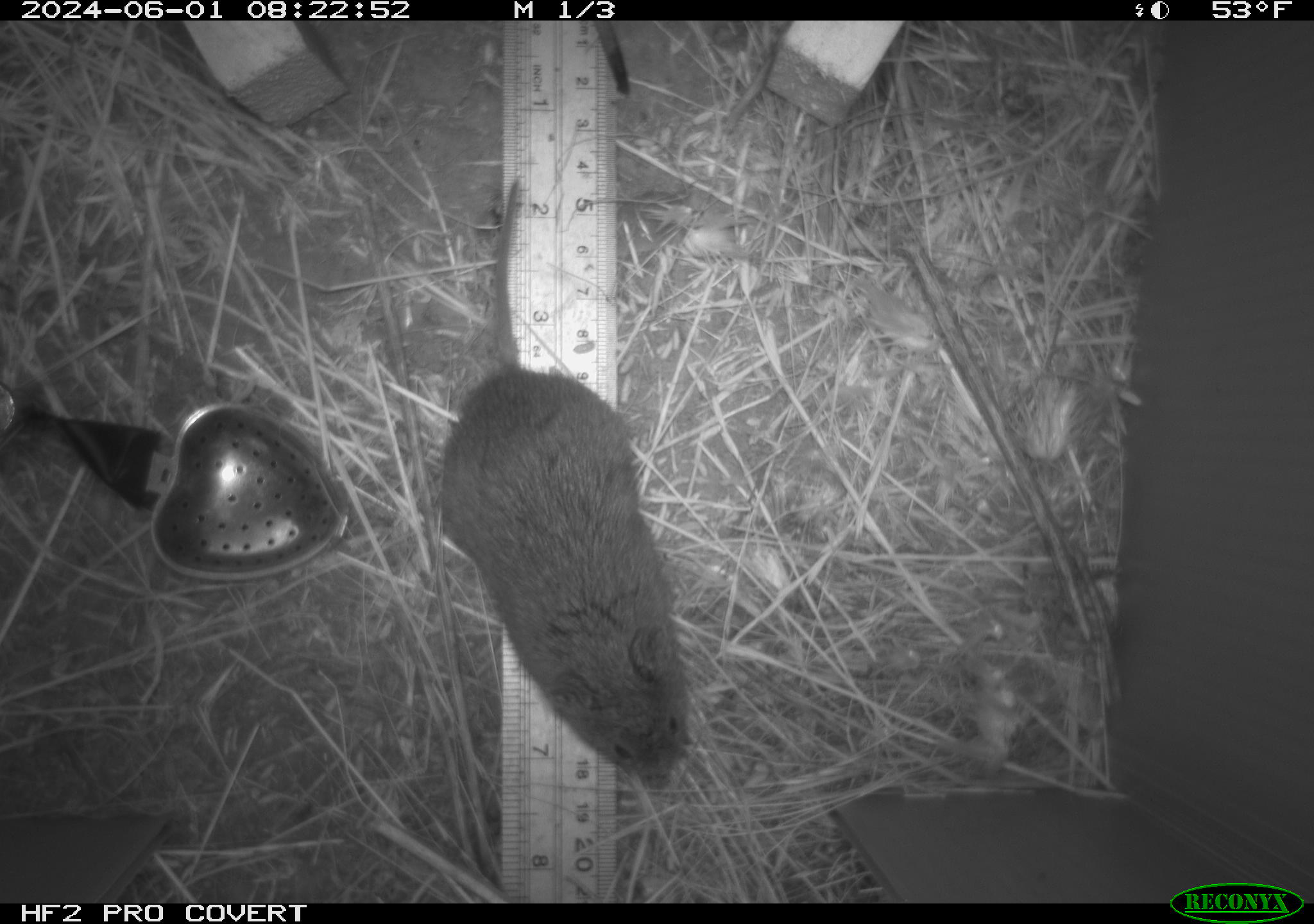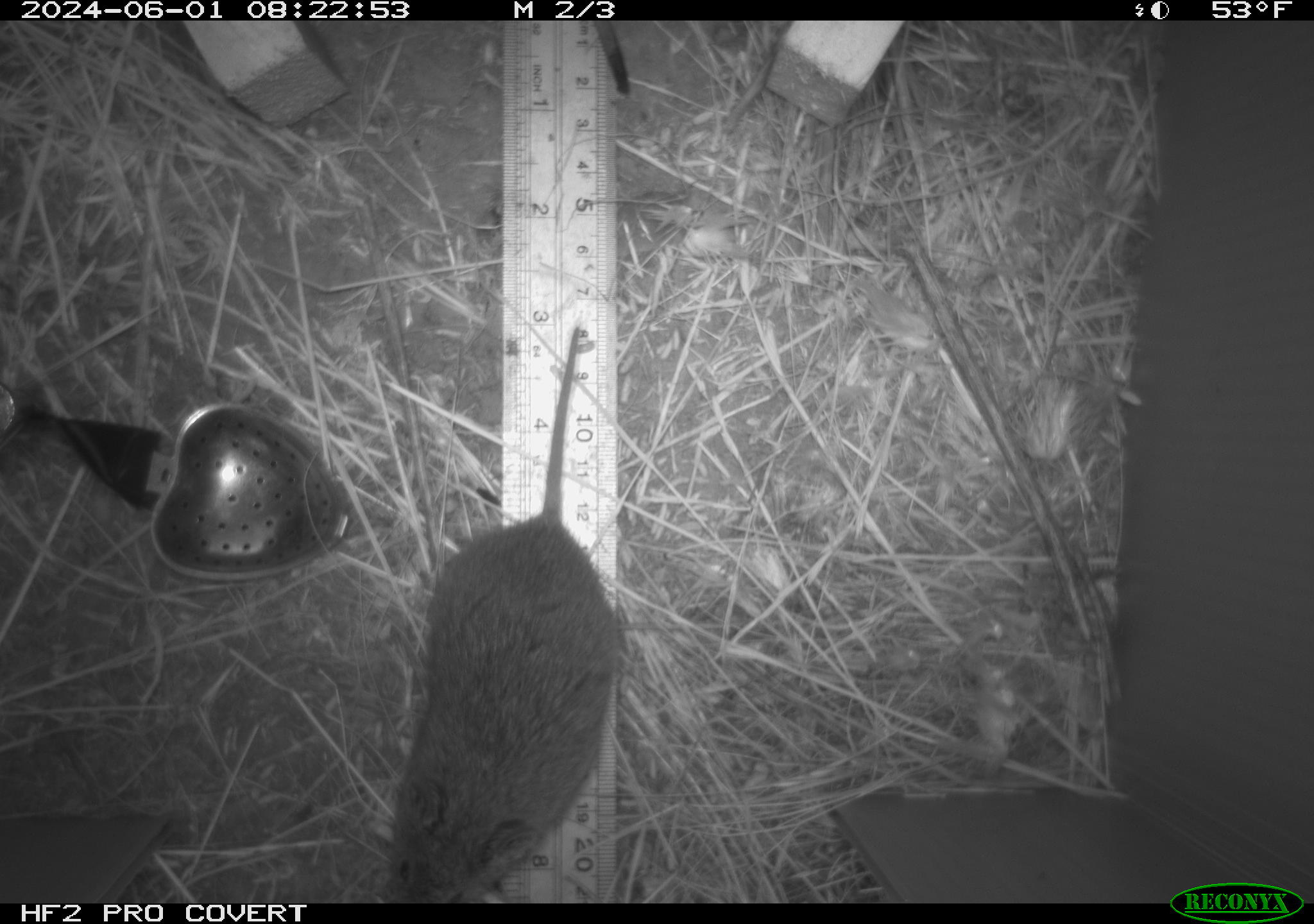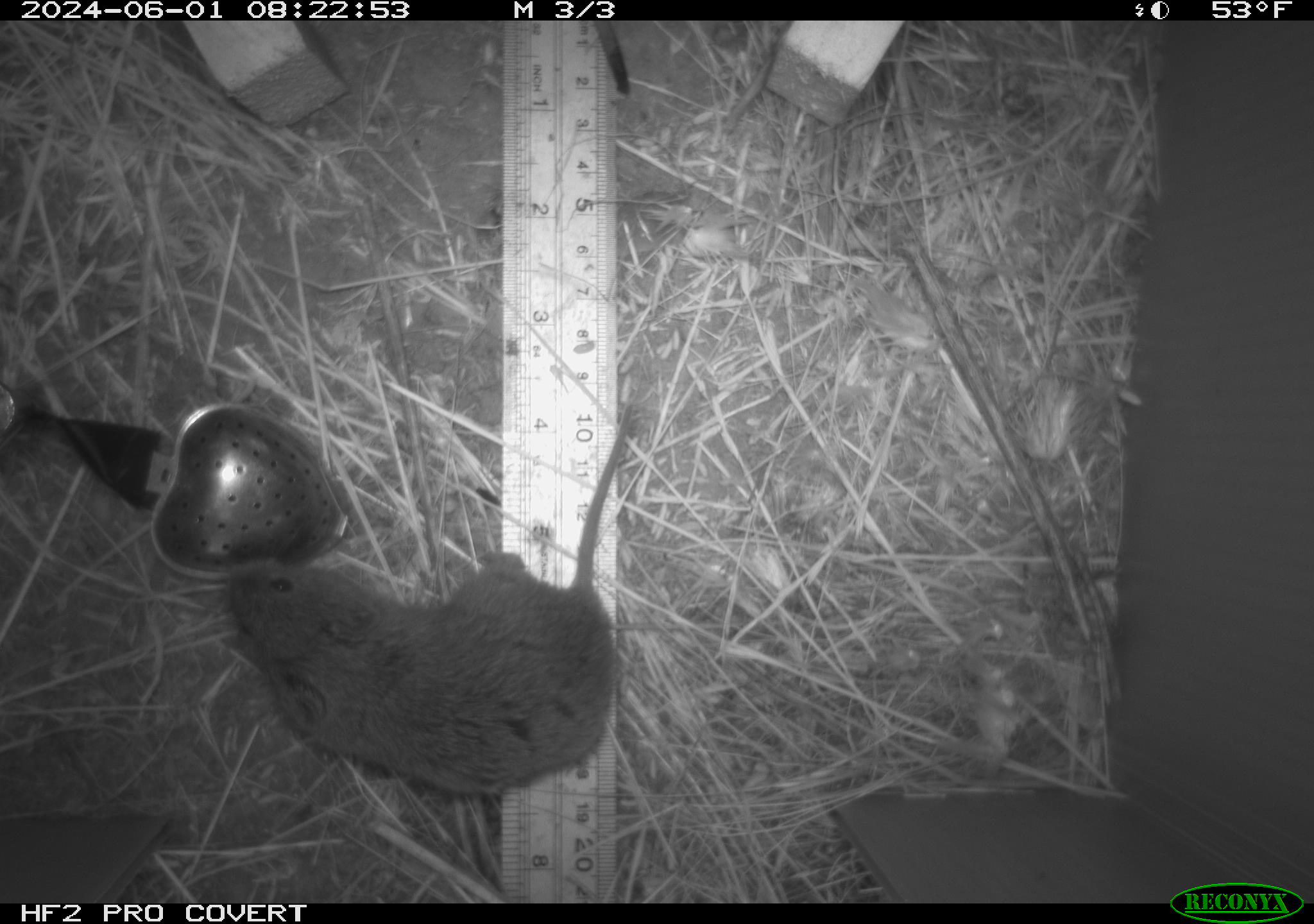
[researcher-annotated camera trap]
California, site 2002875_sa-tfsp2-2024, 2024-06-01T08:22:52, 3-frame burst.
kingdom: Animalia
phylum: Chordata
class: Mammalia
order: Rodentia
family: Cricetidae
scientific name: Arvicolinae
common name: voles, lemmings, and muskrats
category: arvicolinae subfamily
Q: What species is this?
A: Arvicolinae subfamily (voles, lemmings, and muskrats) (Arvicolinae).